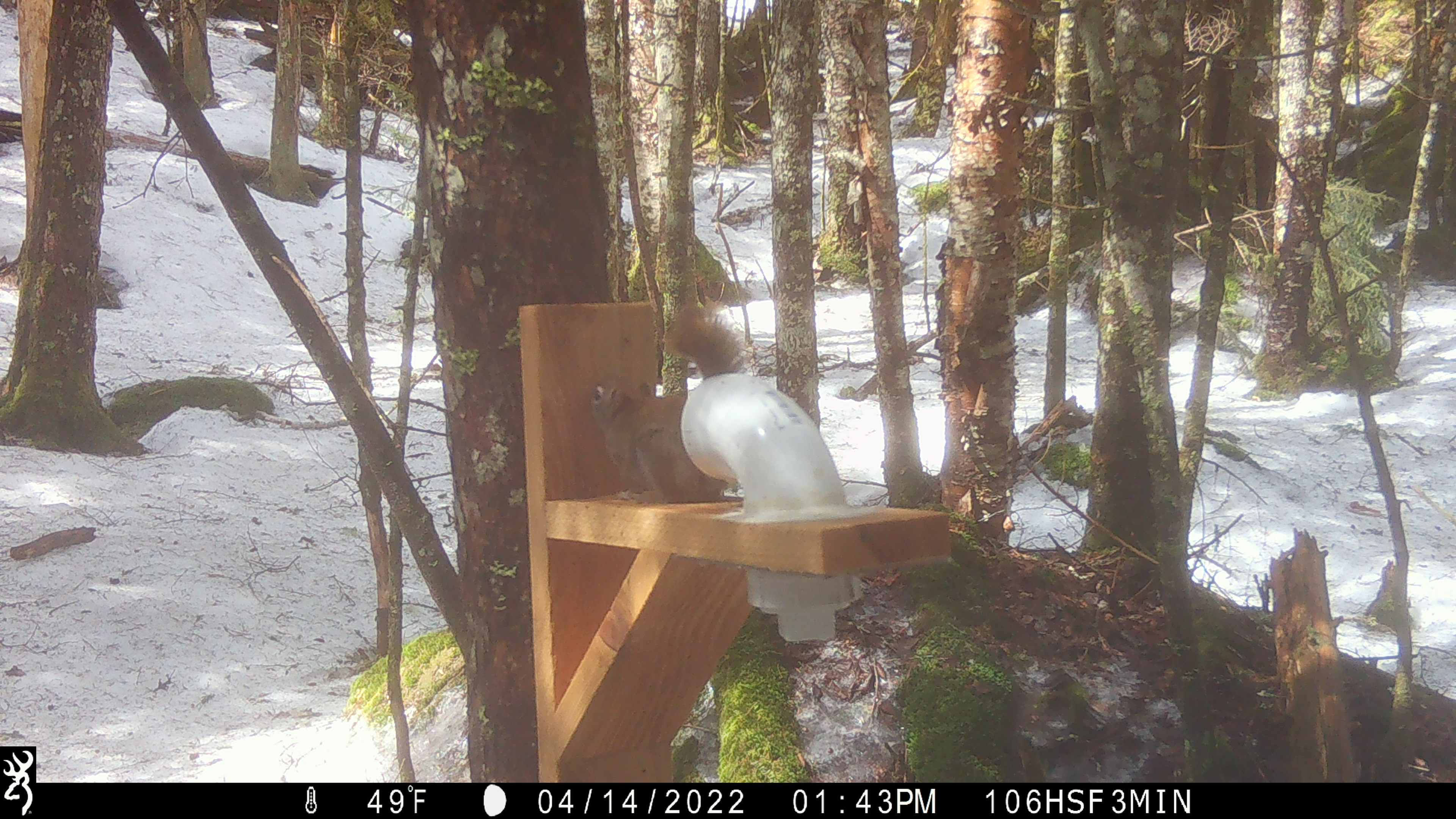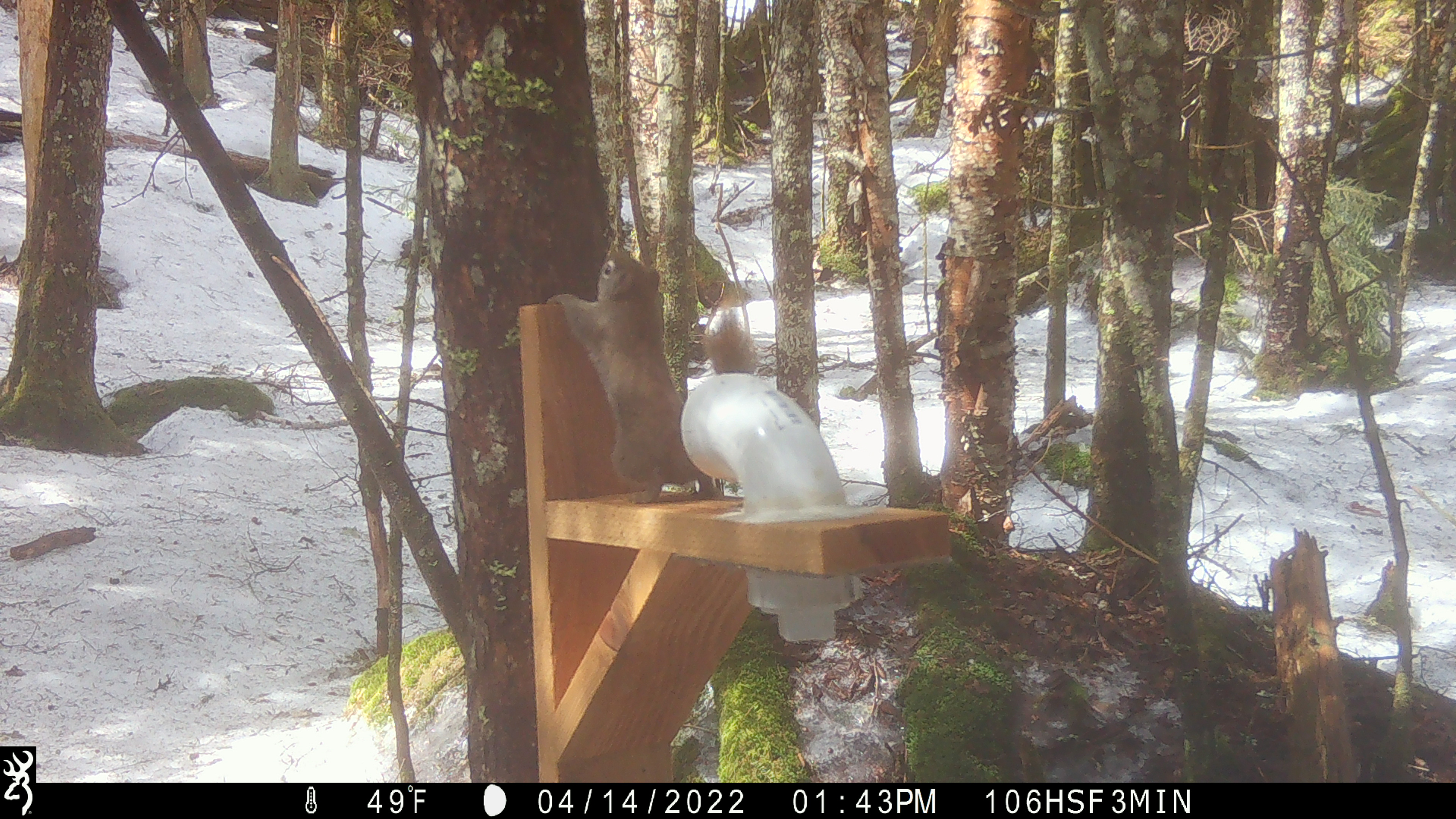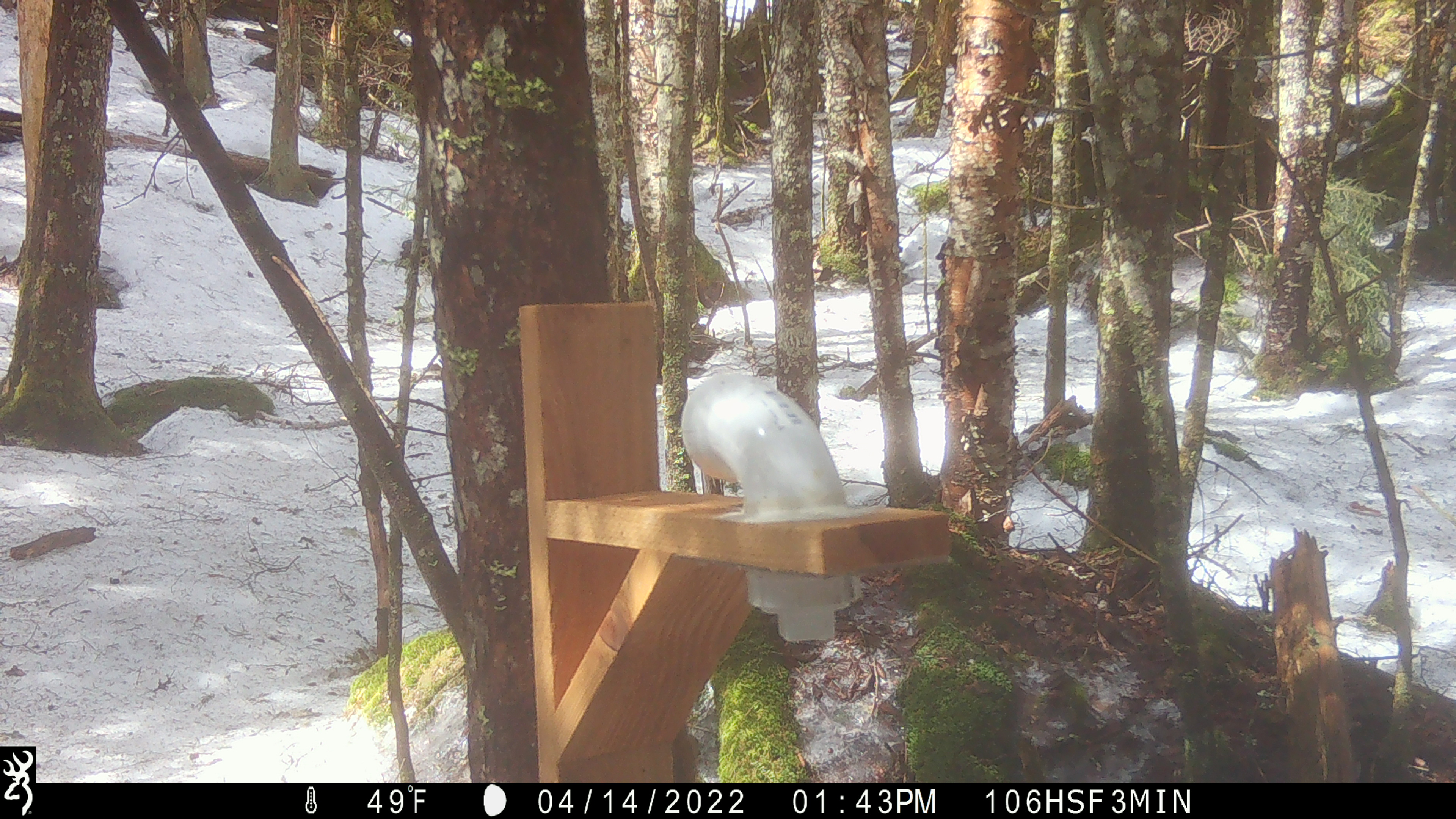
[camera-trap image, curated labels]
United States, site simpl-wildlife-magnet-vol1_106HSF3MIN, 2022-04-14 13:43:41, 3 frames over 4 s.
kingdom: Animalia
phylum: Chordata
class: Mammalia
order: Rodentia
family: Sciuridae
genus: Tamiasciurus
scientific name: Tamiasciurus hudsonicus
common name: red squirrel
Red squirrel (Tamiasciurus hudsonicus).